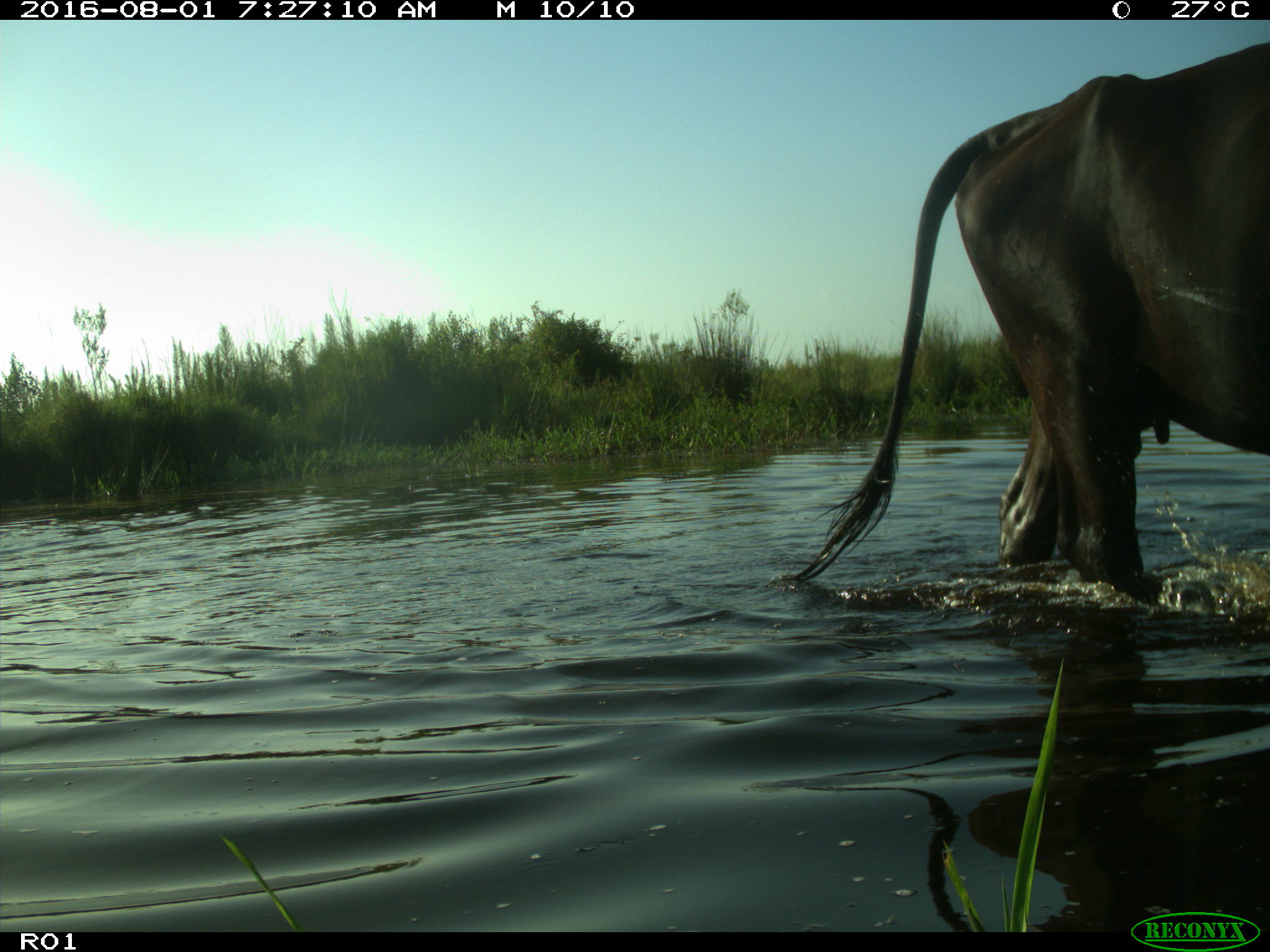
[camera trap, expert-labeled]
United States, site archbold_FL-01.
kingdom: Animalia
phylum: Chordata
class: Mammalia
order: Artiodactyla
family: Bovidae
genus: Bos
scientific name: Bos taurus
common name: domestic cow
Bos taurus (domestic cow).